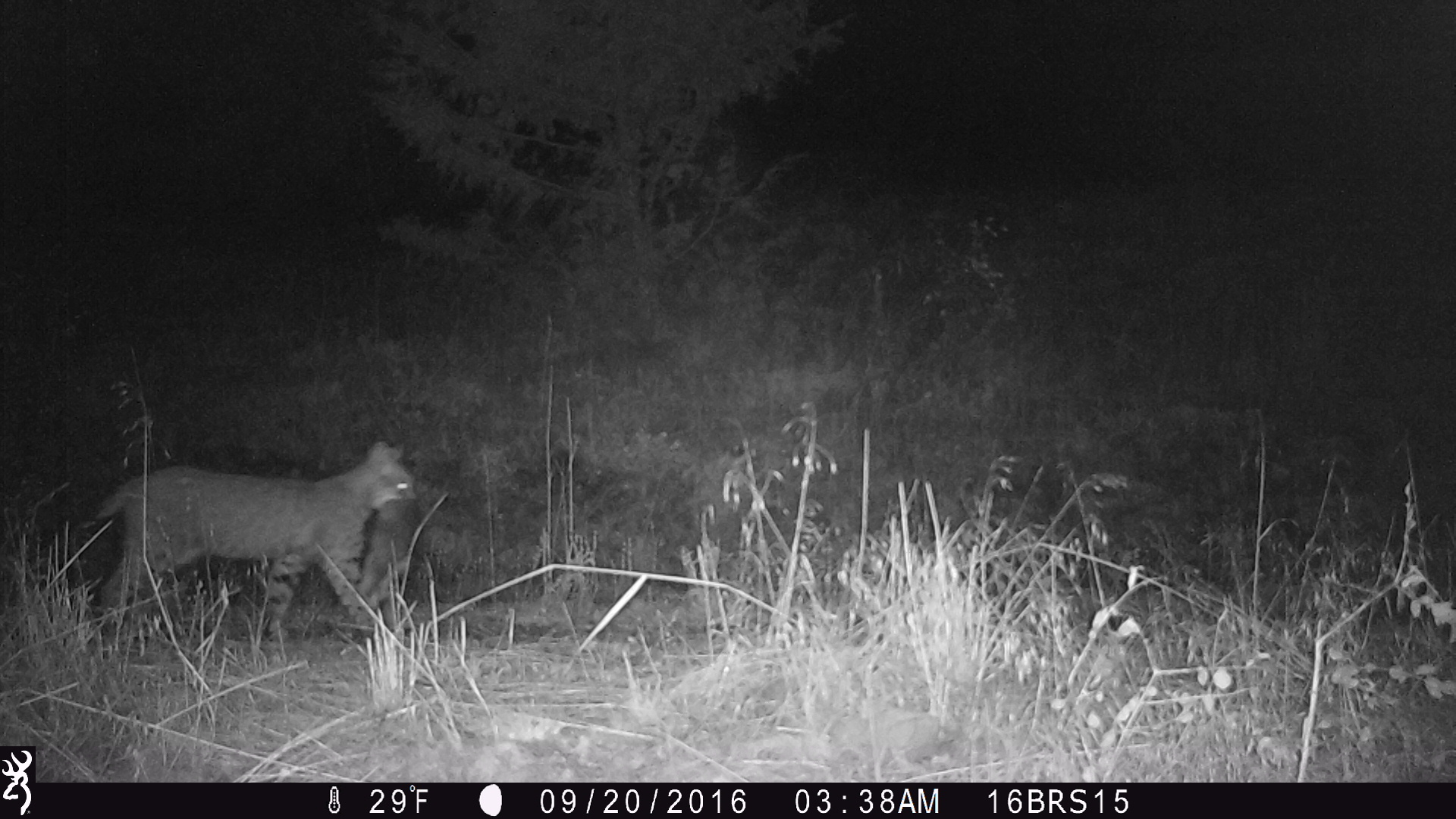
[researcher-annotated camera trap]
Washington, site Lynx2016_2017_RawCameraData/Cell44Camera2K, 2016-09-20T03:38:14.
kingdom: Animalia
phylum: Chordata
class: Mammalia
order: Carnivora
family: Felidae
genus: Lynx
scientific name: Lynx rufus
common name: bobcat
Lynx rufus (bobcat). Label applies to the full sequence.